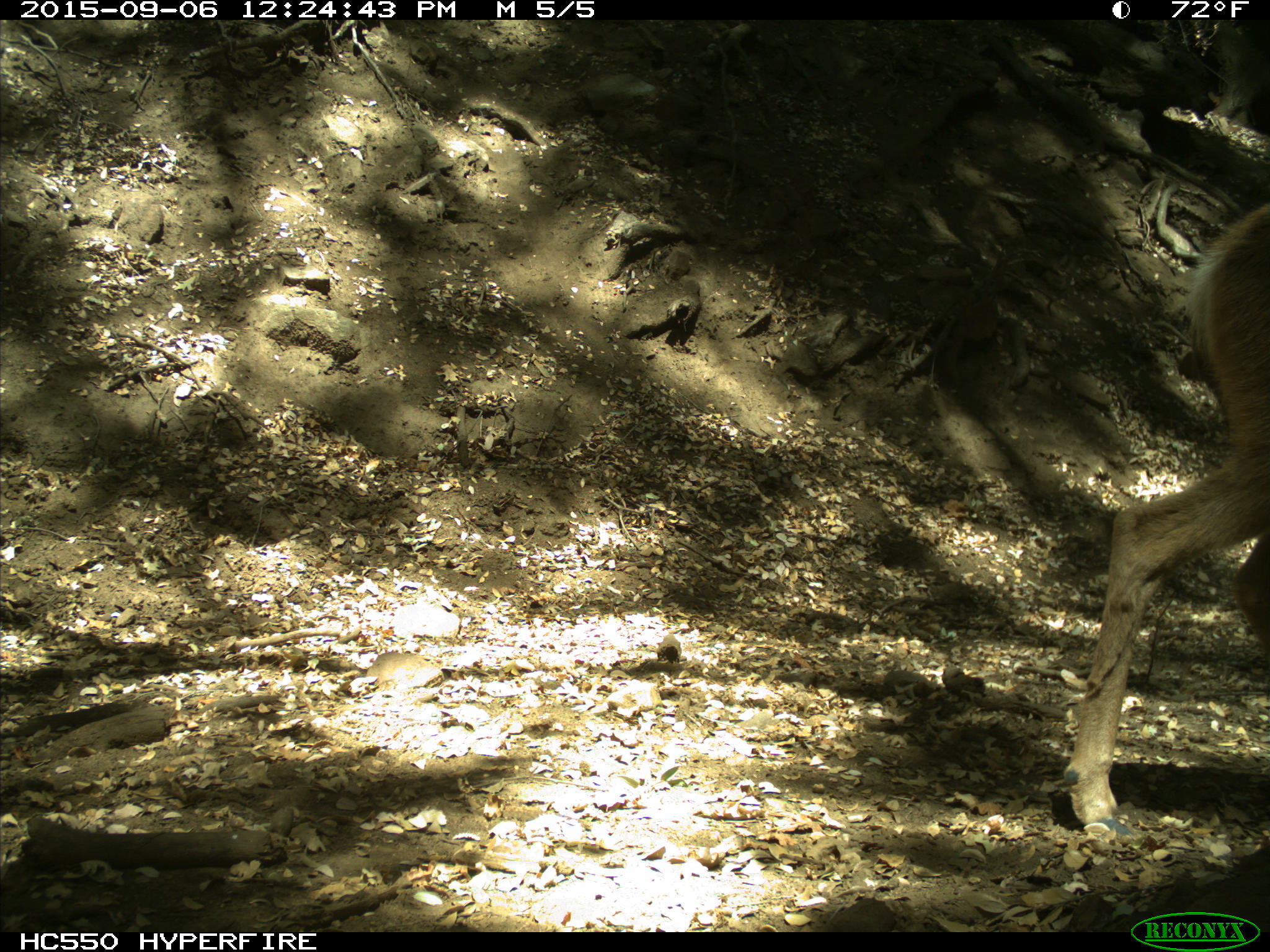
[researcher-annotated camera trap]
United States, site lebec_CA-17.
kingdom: Animalia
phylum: Chordata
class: Mammalia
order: Artiodactyla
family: Cervidae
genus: Odocoileus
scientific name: Odocoileus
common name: deer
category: unidentified deer